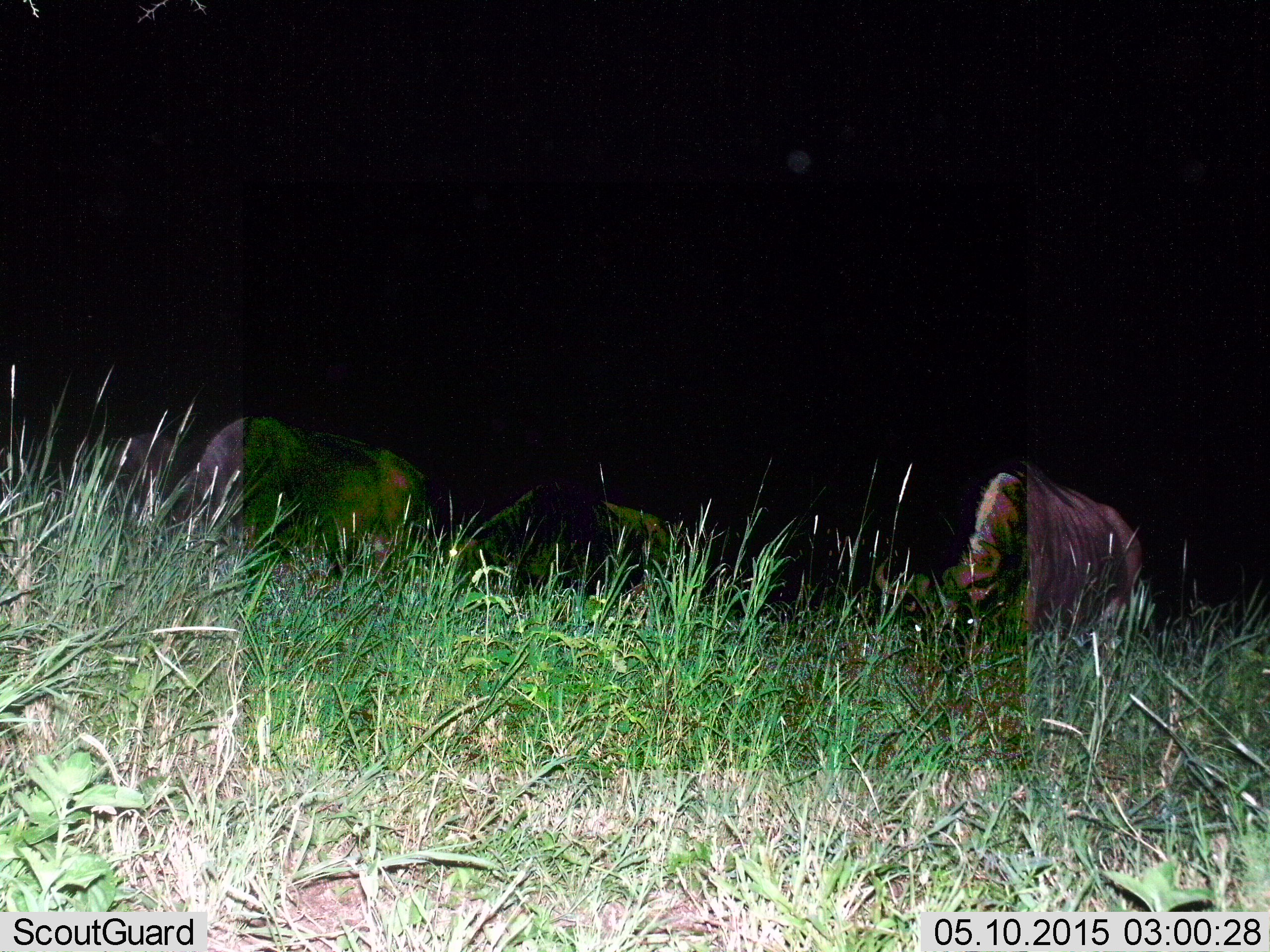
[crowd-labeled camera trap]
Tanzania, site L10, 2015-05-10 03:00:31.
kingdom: Animalia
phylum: Chordata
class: Mammalia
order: Artiodactyla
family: Bovidae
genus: Connochaetes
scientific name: Connochaetes taurinus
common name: blue wildebeest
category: wildebeest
Wildebeest (blue wildebeest) (Connochaetes taurinus), count 3. Behavior (volunteer vote fractions): standing 10%, resting 0%, moving 0%, interacting 0%. Young present (vote fraction): 0%. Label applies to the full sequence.